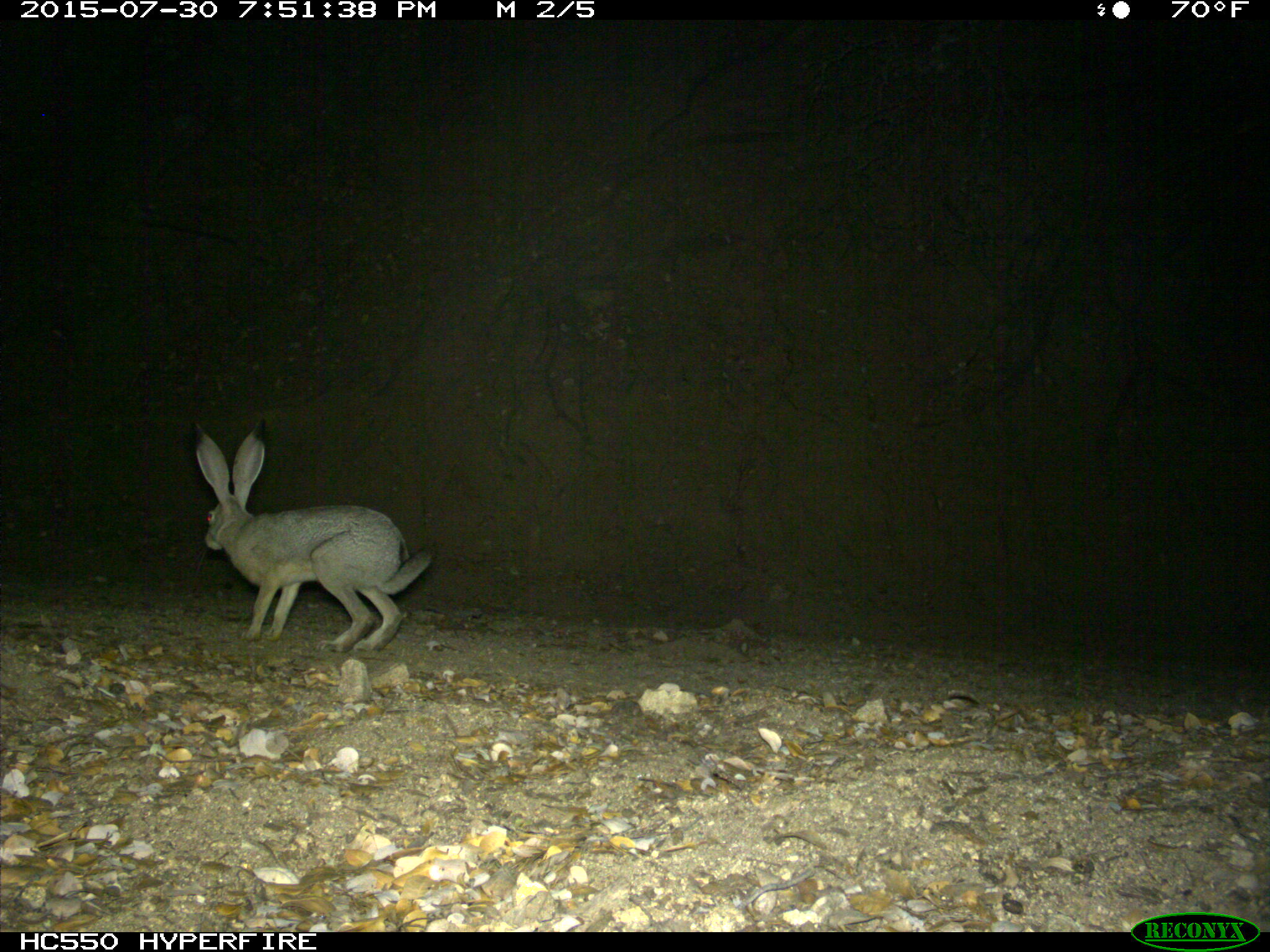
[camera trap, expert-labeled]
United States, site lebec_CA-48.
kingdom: Animalia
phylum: Chordata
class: Mammalia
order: Lagomorpha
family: Leporidae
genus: Lepus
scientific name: Lepus californicus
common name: black-tailed jackrabbit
Lepus californicus (black-tailed jackrabbit).